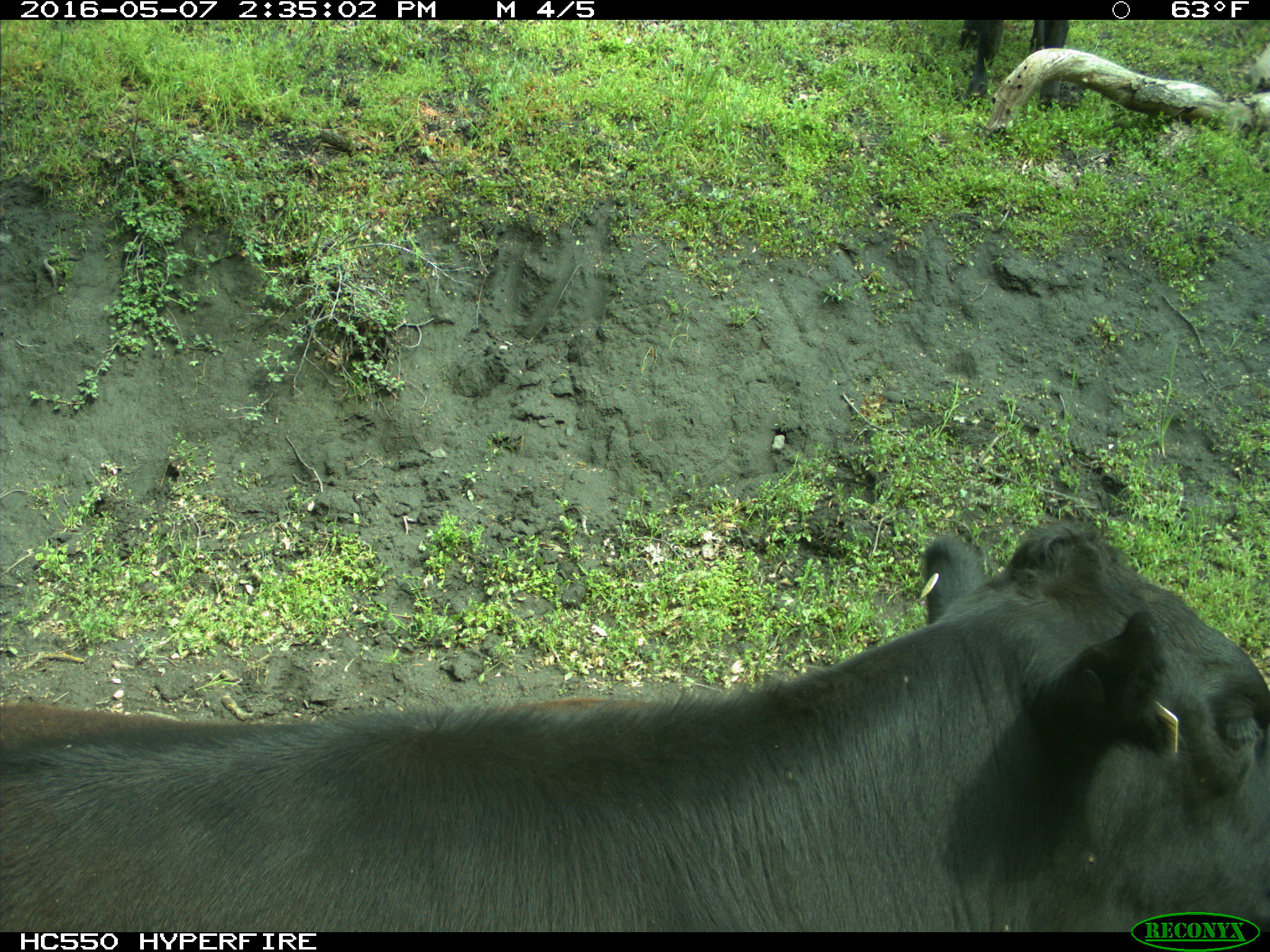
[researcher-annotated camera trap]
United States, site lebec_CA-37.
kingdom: Animalia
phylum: Chordata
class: Mammalia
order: Artiodactyla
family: Bovidae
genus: Bos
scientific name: Bos taurus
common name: domestic cow